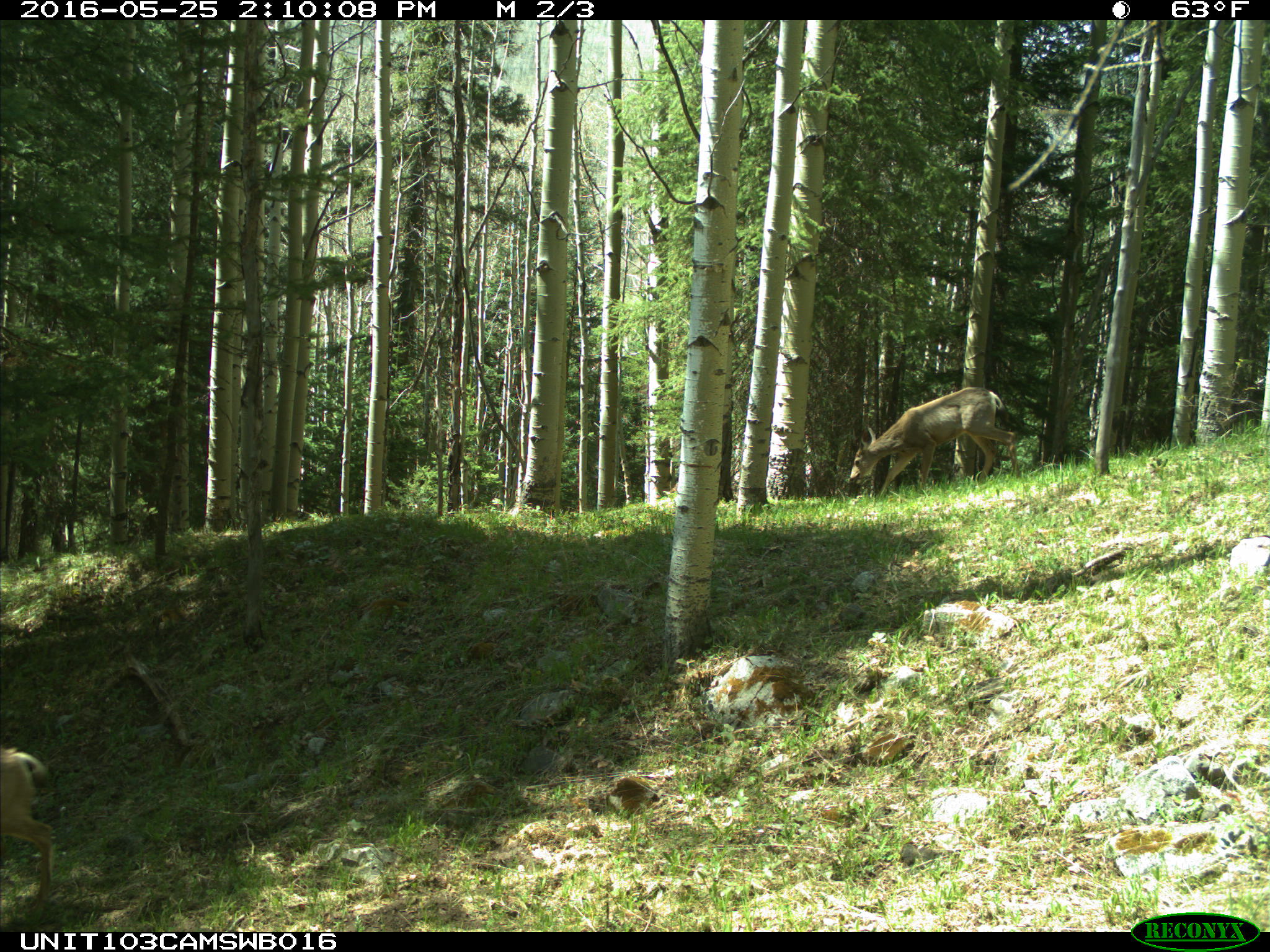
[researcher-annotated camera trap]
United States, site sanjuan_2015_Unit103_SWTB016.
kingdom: Animalia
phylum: Chordata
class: Mammalia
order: Artiodactyla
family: Cervidae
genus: Odocoileus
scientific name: Odocoileus hemionus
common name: mule deer